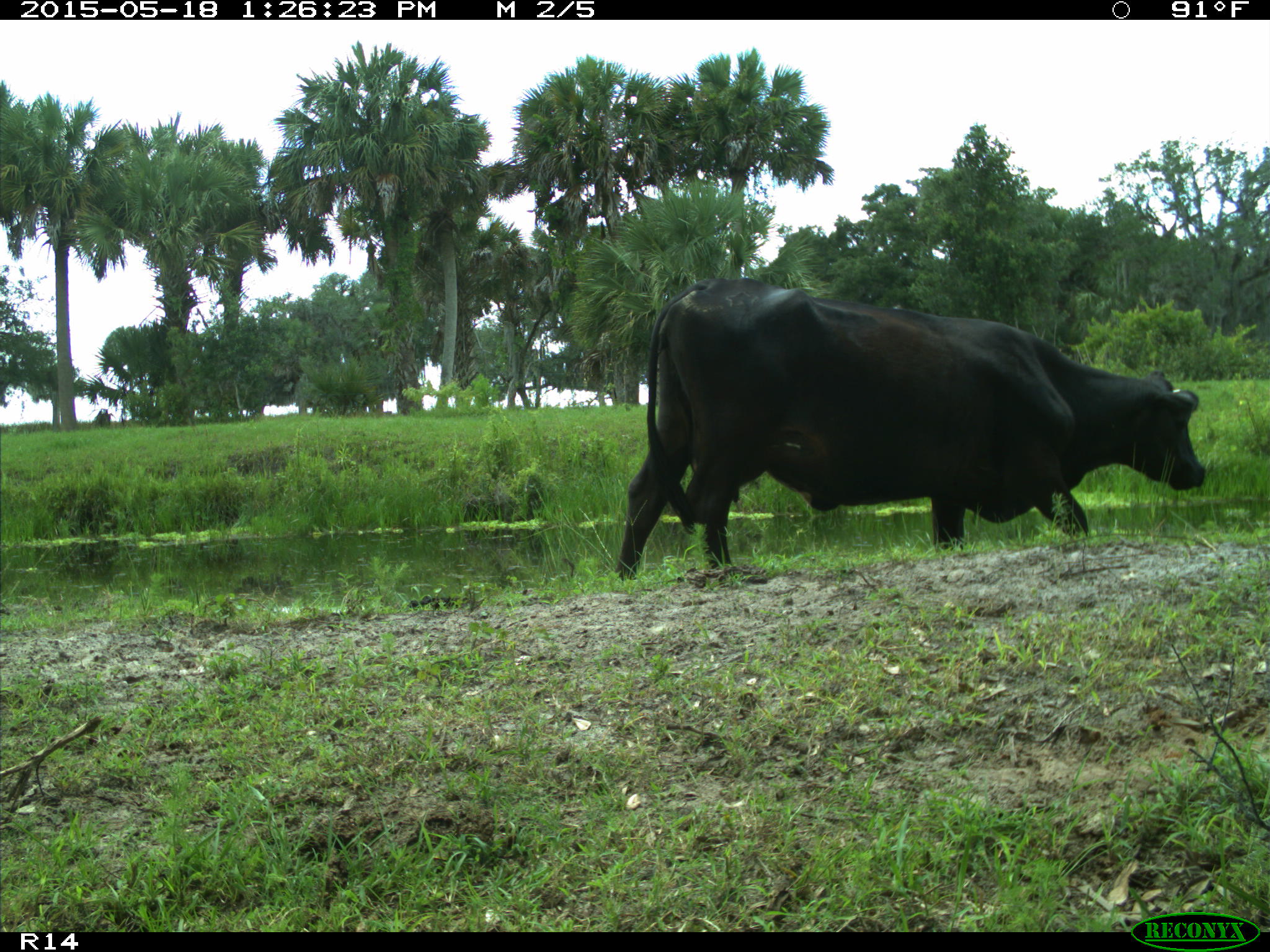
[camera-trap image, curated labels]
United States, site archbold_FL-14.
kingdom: Animalia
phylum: Chordata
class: Mammalia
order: Artiodactyla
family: Bovidae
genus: Bos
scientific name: Bos taurus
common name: domestic cow